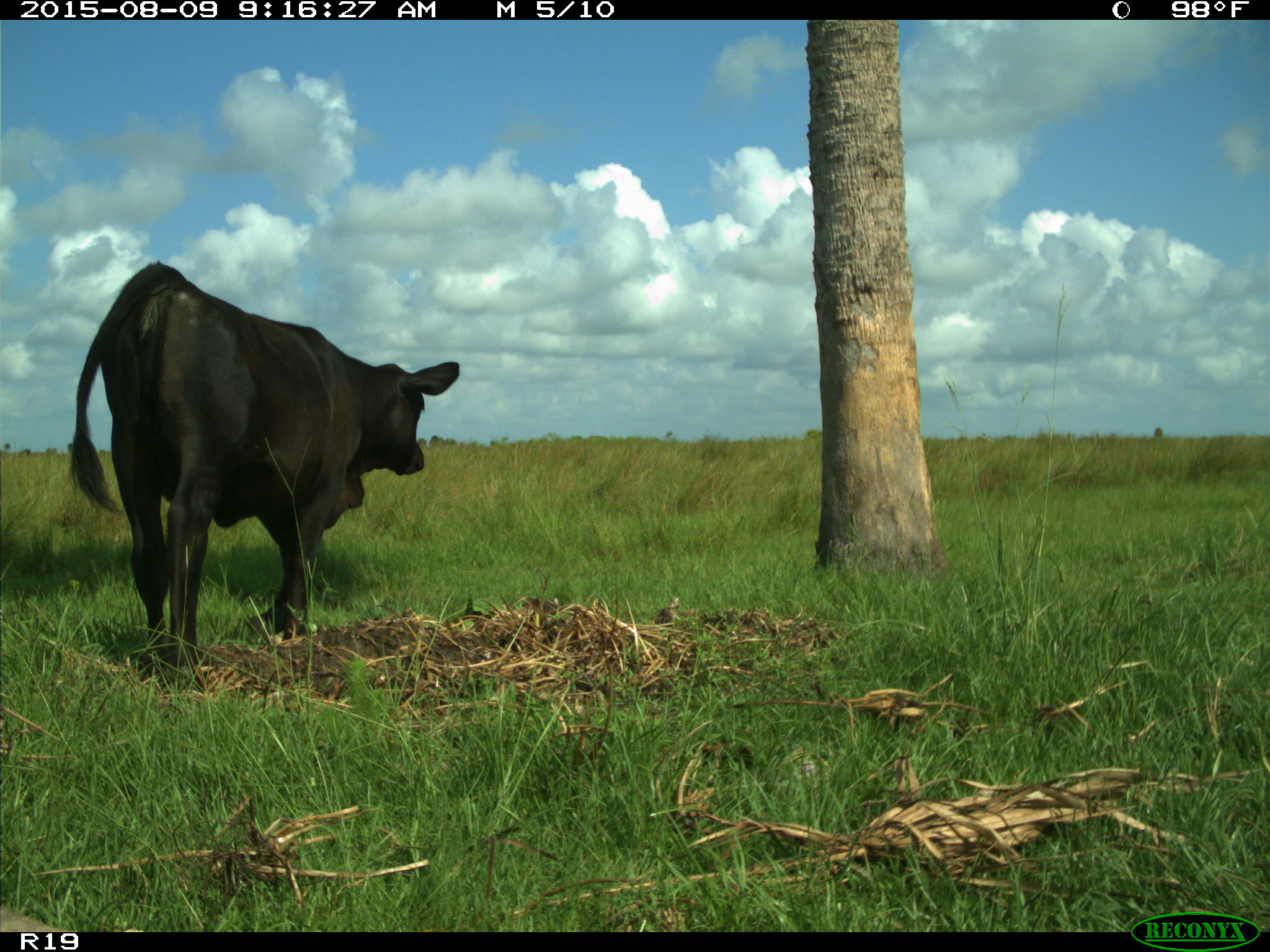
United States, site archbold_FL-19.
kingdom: Animalia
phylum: Chordata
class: Mammalia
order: Artiodactyla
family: Bovidae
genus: Bos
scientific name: Bos taurus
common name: domestic cow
Bos taurus (domestic cow).